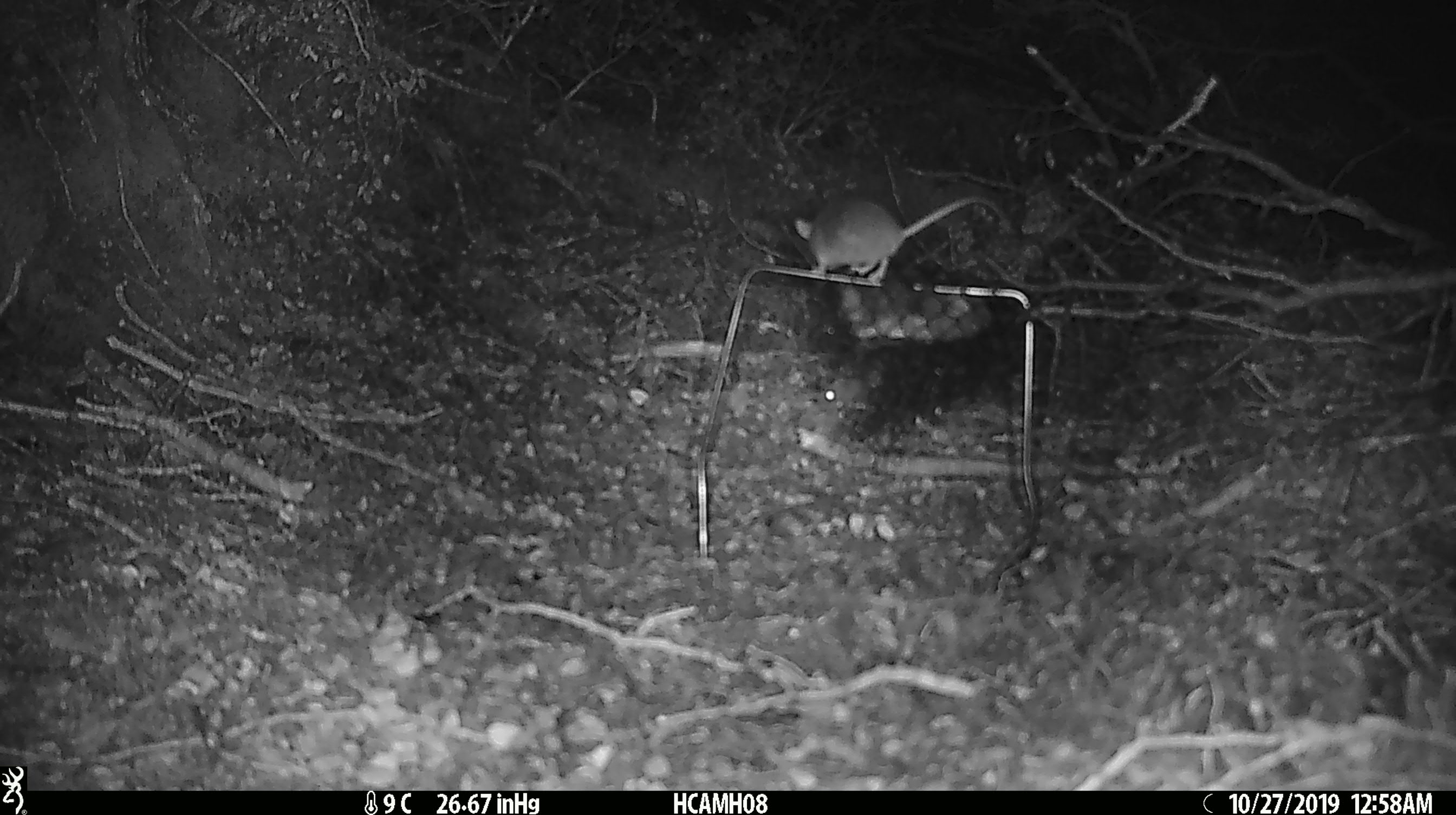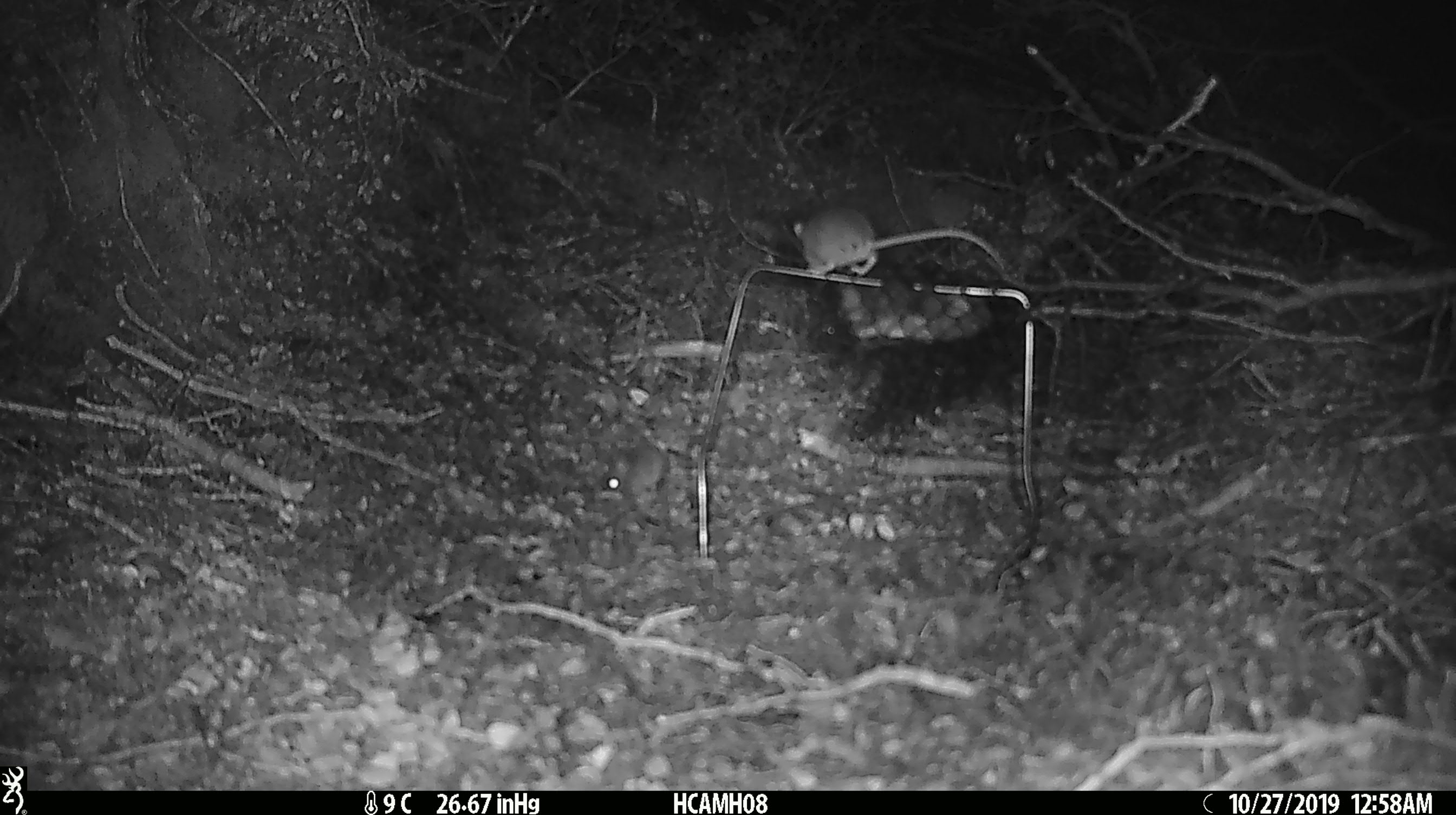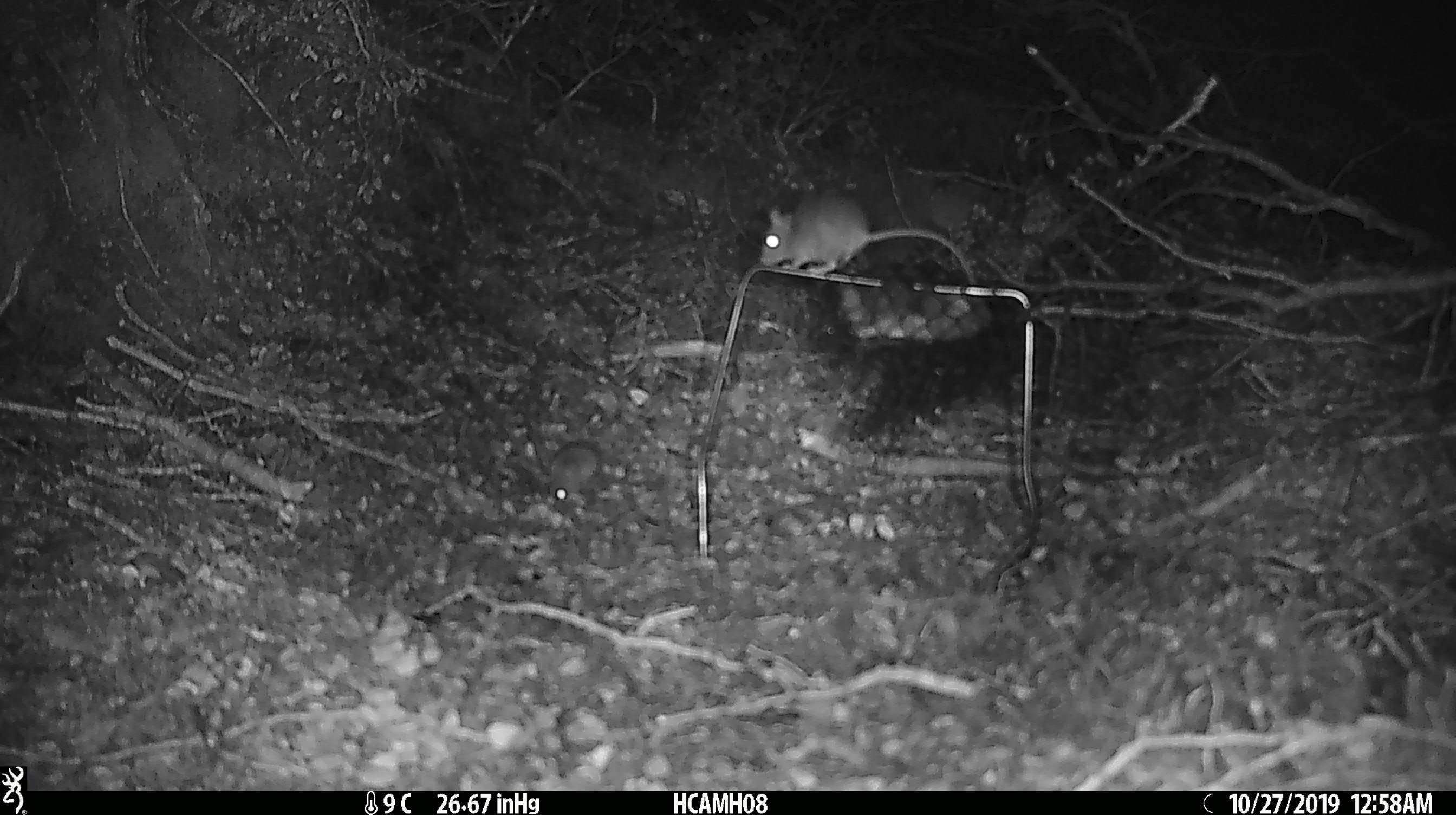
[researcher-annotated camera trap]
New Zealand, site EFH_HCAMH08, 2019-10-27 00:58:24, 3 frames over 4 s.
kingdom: Animalia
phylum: Chordata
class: Mammalia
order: Rodentia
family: Muridae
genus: Mus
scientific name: Mus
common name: mouse